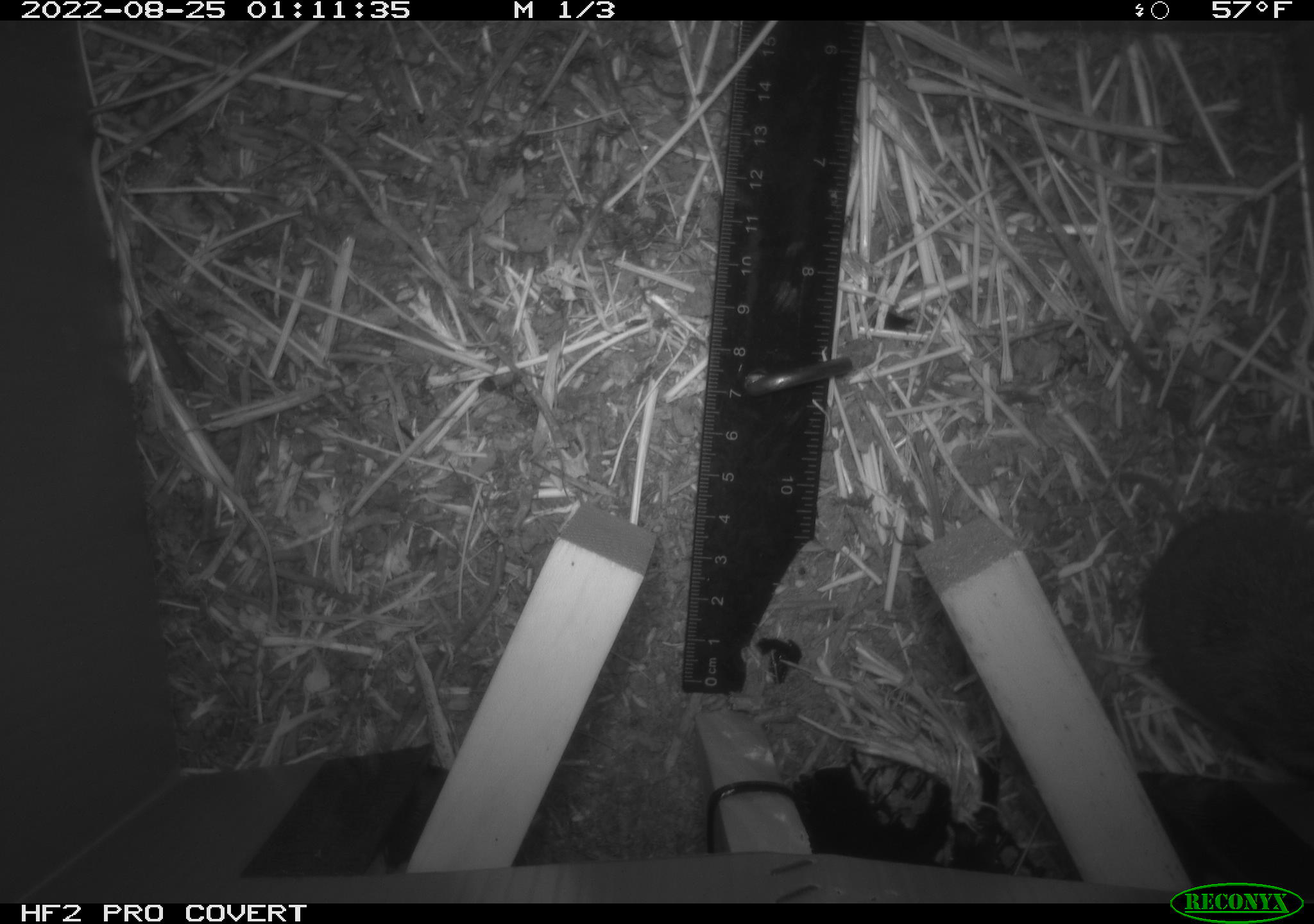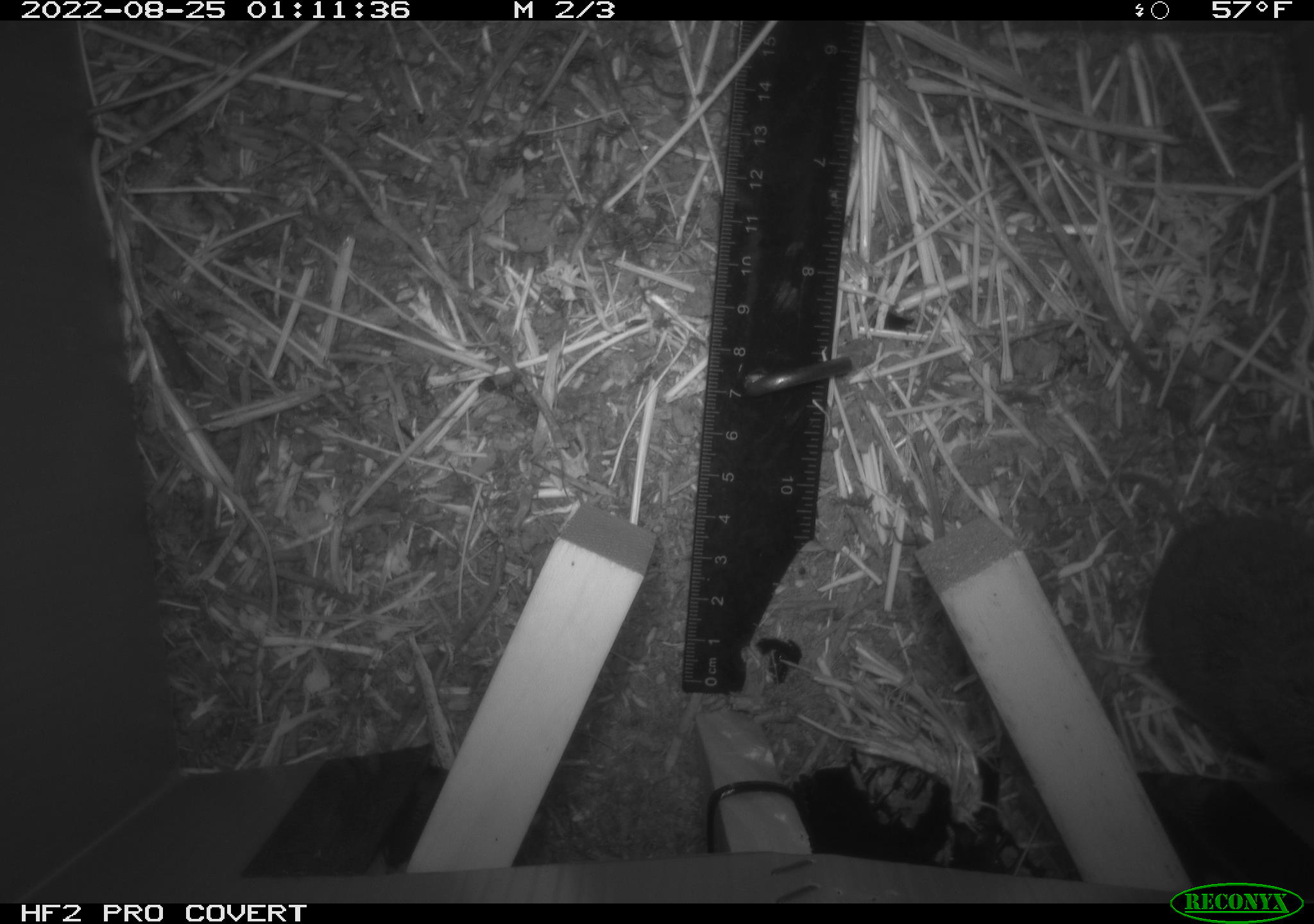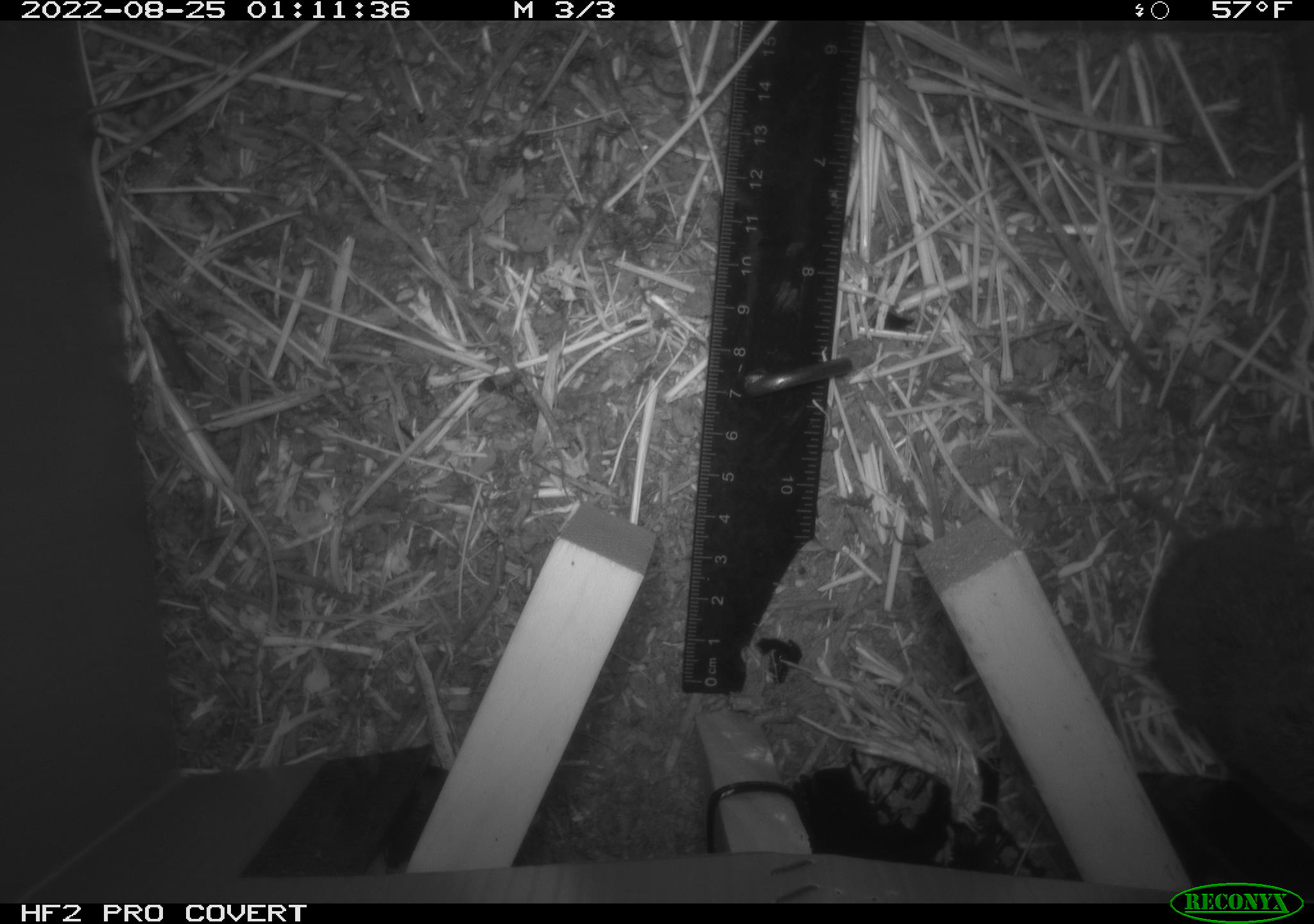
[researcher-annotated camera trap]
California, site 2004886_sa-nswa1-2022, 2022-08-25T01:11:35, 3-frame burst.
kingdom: Animalia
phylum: Chordata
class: Mammalia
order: Rodentia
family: Cricetidae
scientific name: Cricetidae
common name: hamsters, voles, lemmings, and allies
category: cricetidae family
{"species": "cricetidae family (hamsters, voles, lemmings, and allies) (Cricetidae)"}